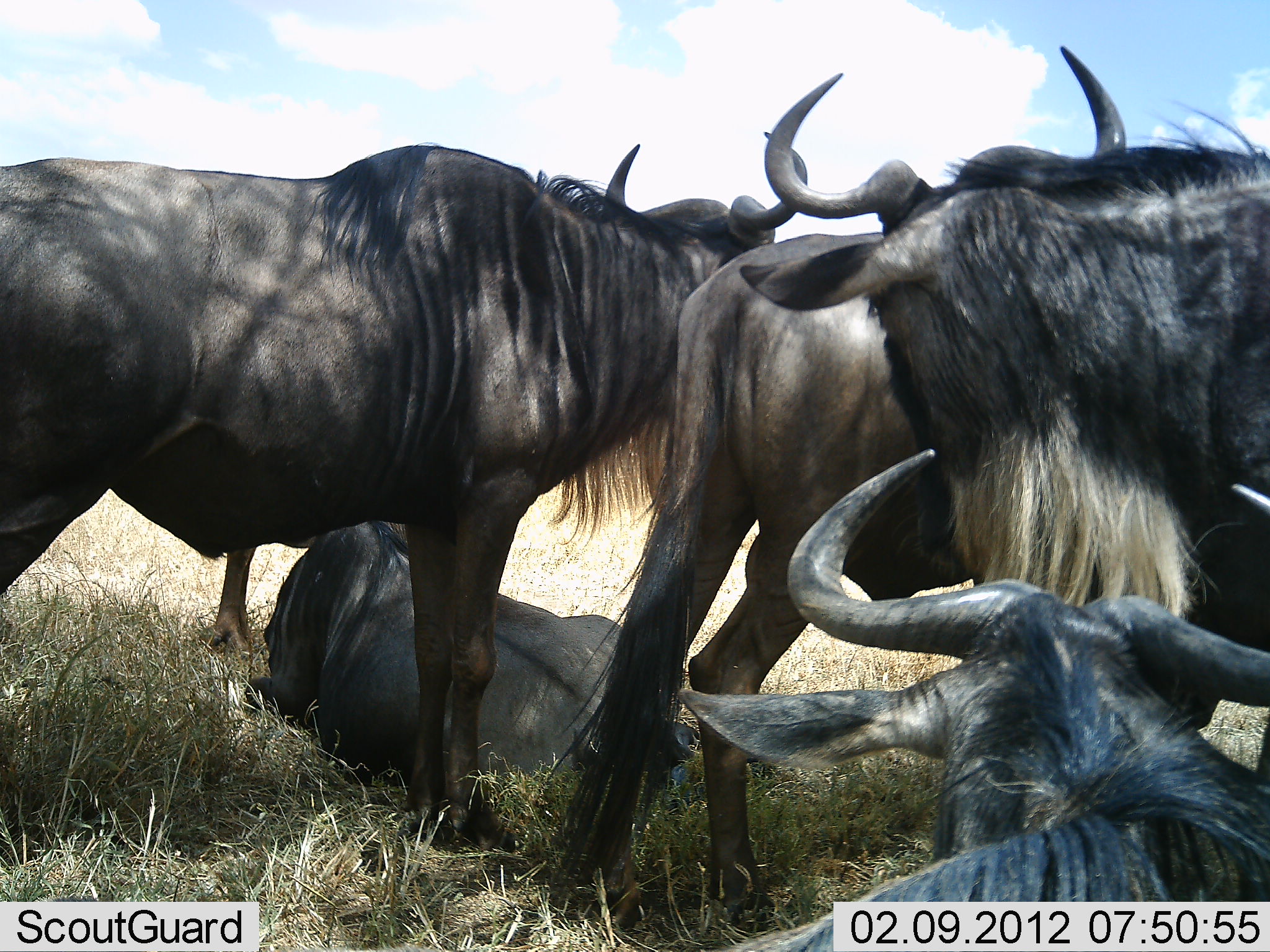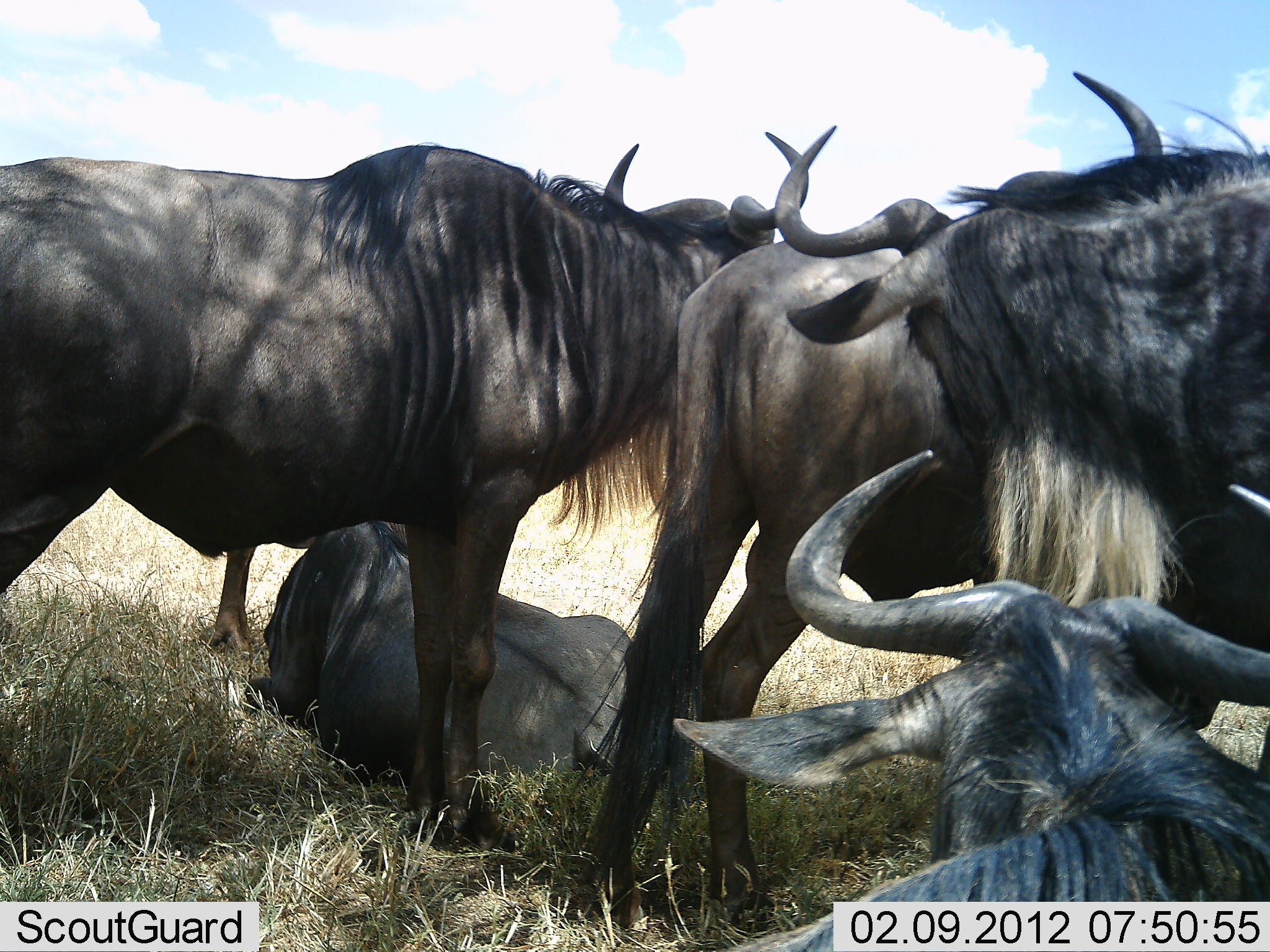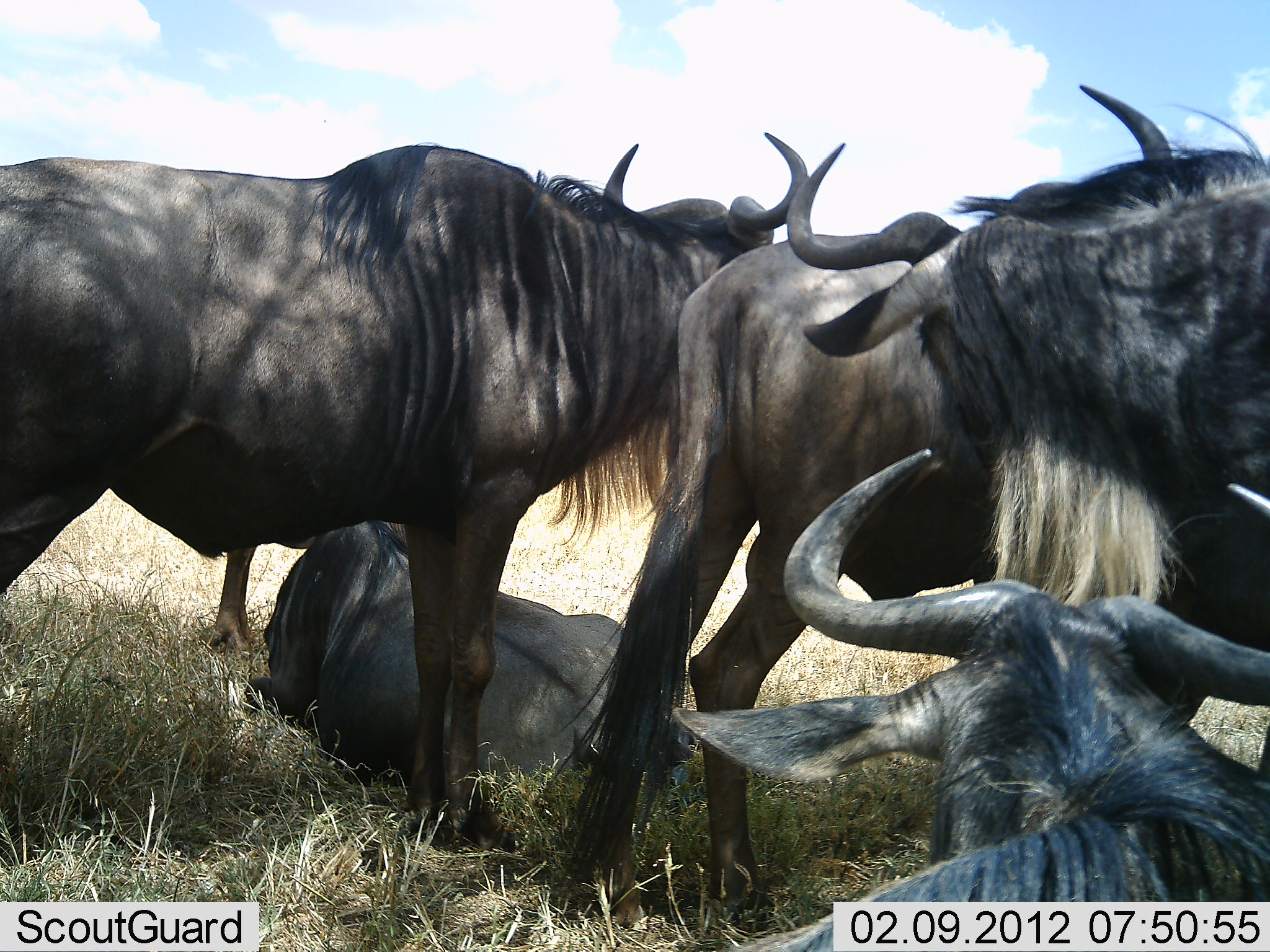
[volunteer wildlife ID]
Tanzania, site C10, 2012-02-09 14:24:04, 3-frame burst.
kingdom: Animalia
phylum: Chordata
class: Mammalia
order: Artiodactyla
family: Bovidae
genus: Connochaetes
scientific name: Connochaetes taurinus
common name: blue wildebeest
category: wildebeest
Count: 5.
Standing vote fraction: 78%.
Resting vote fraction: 100%.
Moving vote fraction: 0%.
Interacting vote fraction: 6%.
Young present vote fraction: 0%.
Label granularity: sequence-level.